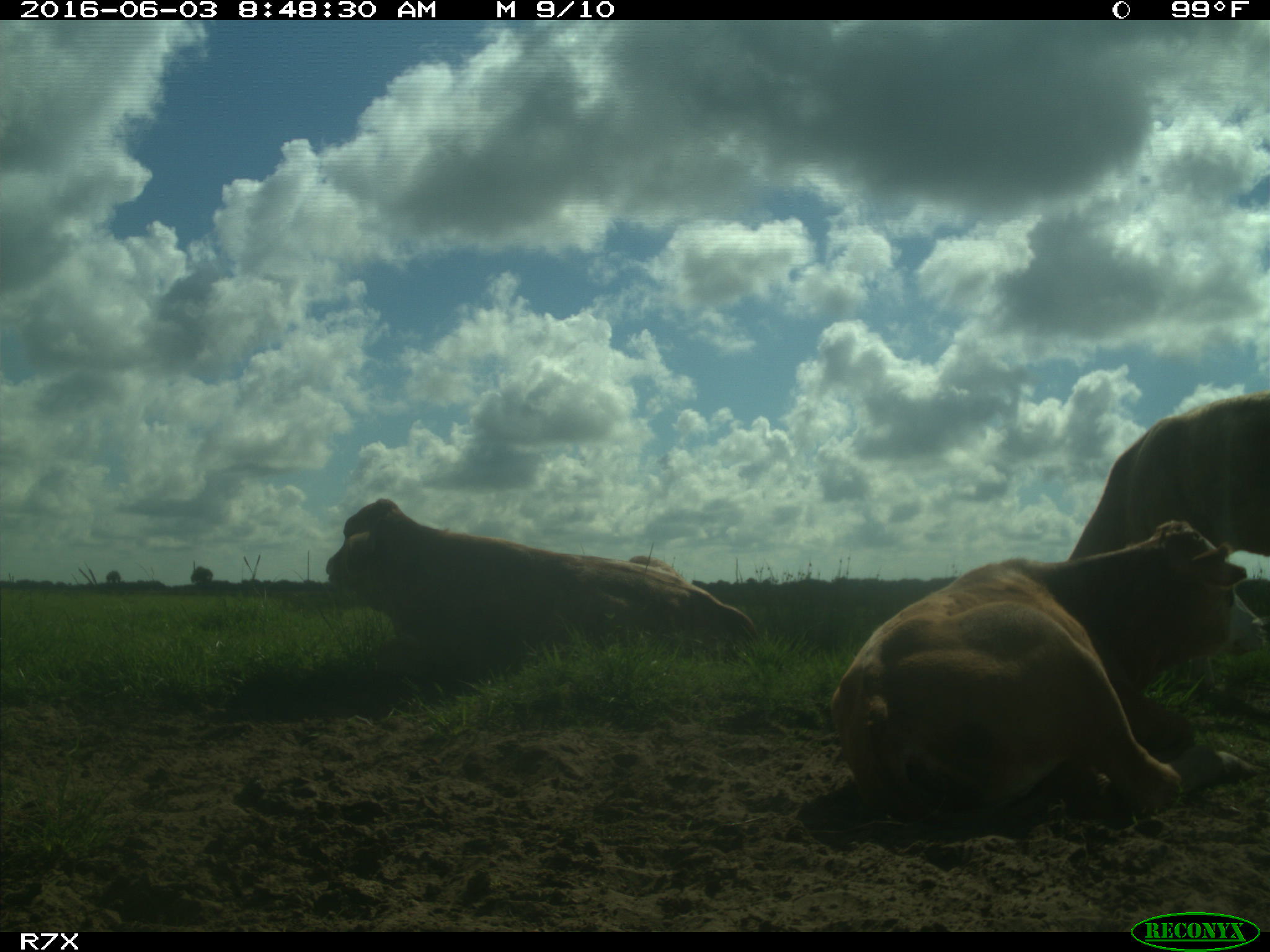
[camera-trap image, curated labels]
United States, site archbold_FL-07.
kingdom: Animalia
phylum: Chordata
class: Mammalia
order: Artiodactyla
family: Bovidae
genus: Bos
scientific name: Bos taurus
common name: domestic cow